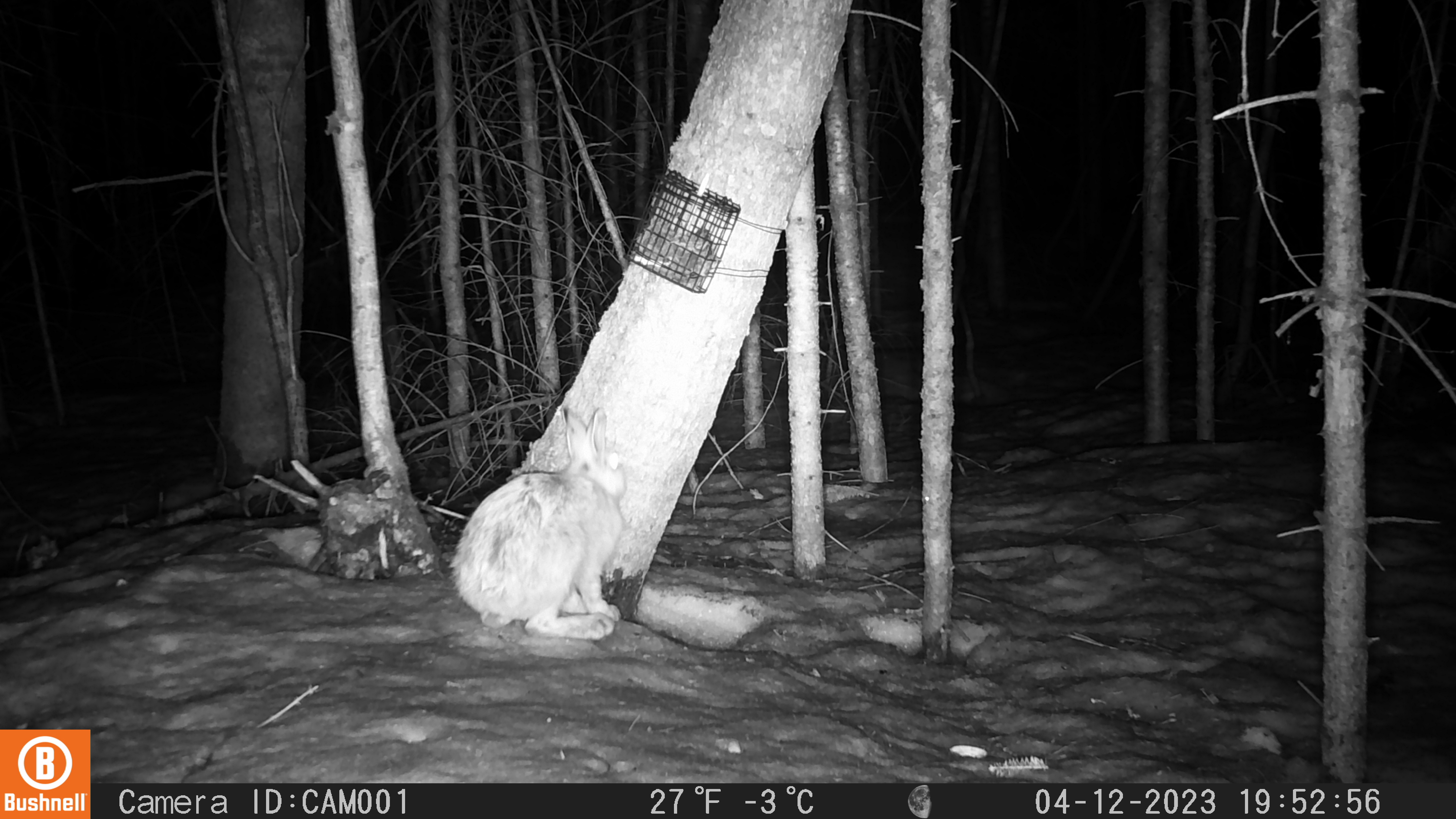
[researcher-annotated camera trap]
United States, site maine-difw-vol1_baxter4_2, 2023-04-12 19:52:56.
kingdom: Animalia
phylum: Chordata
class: Mammalia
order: Lagomorpha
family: Leporidae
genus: Lepus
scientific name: Lepus americanus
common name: snowshoe hare